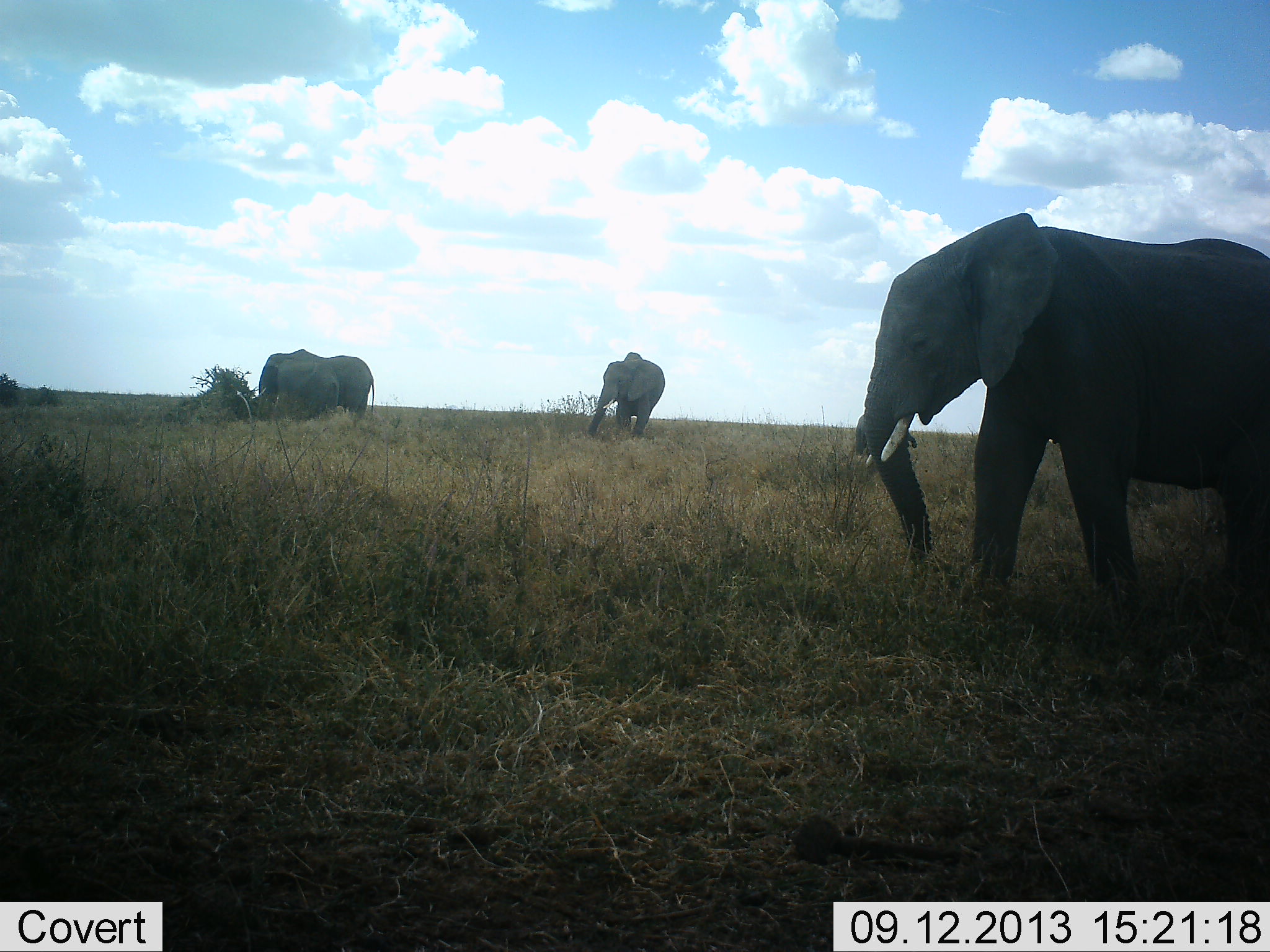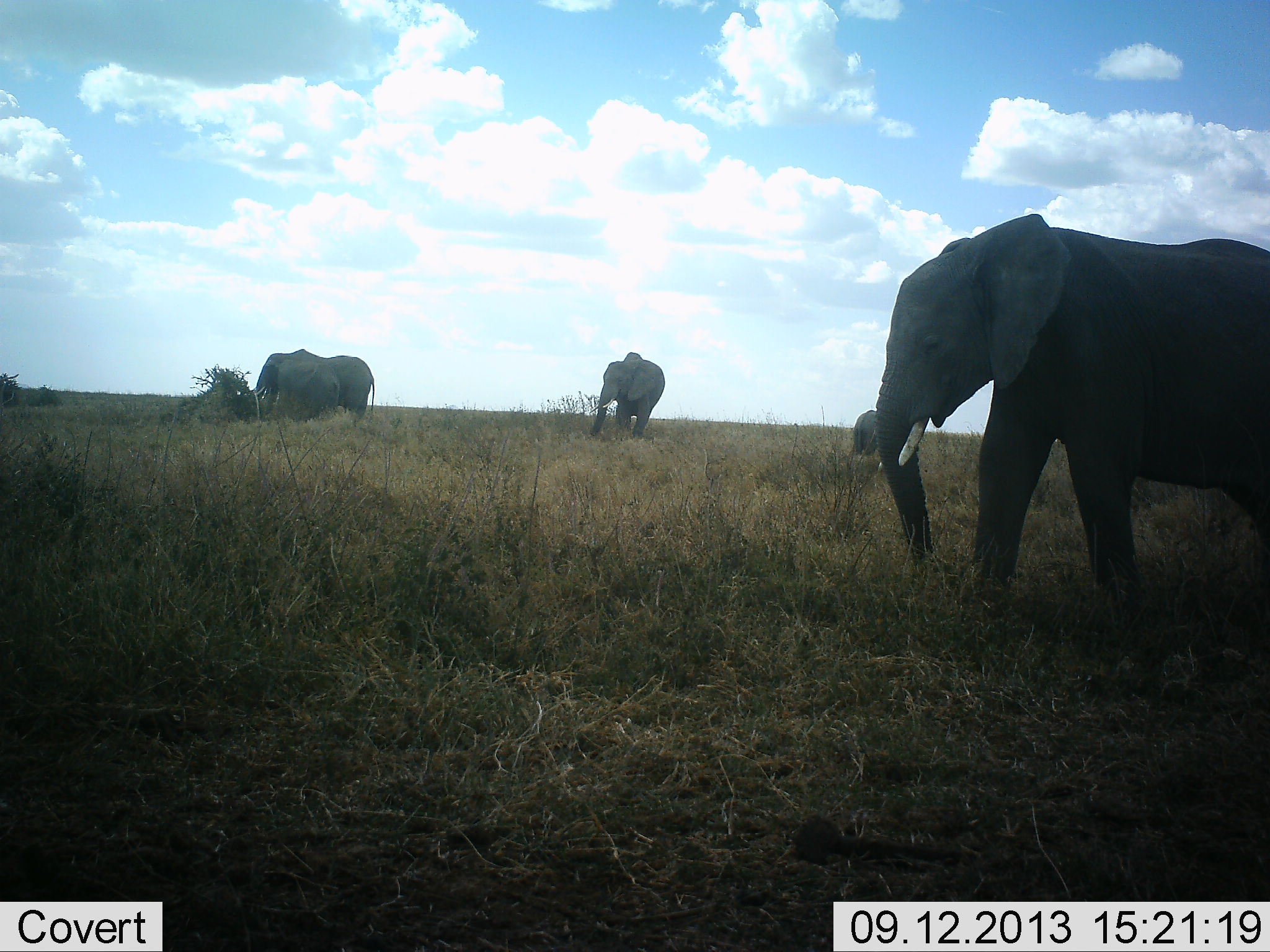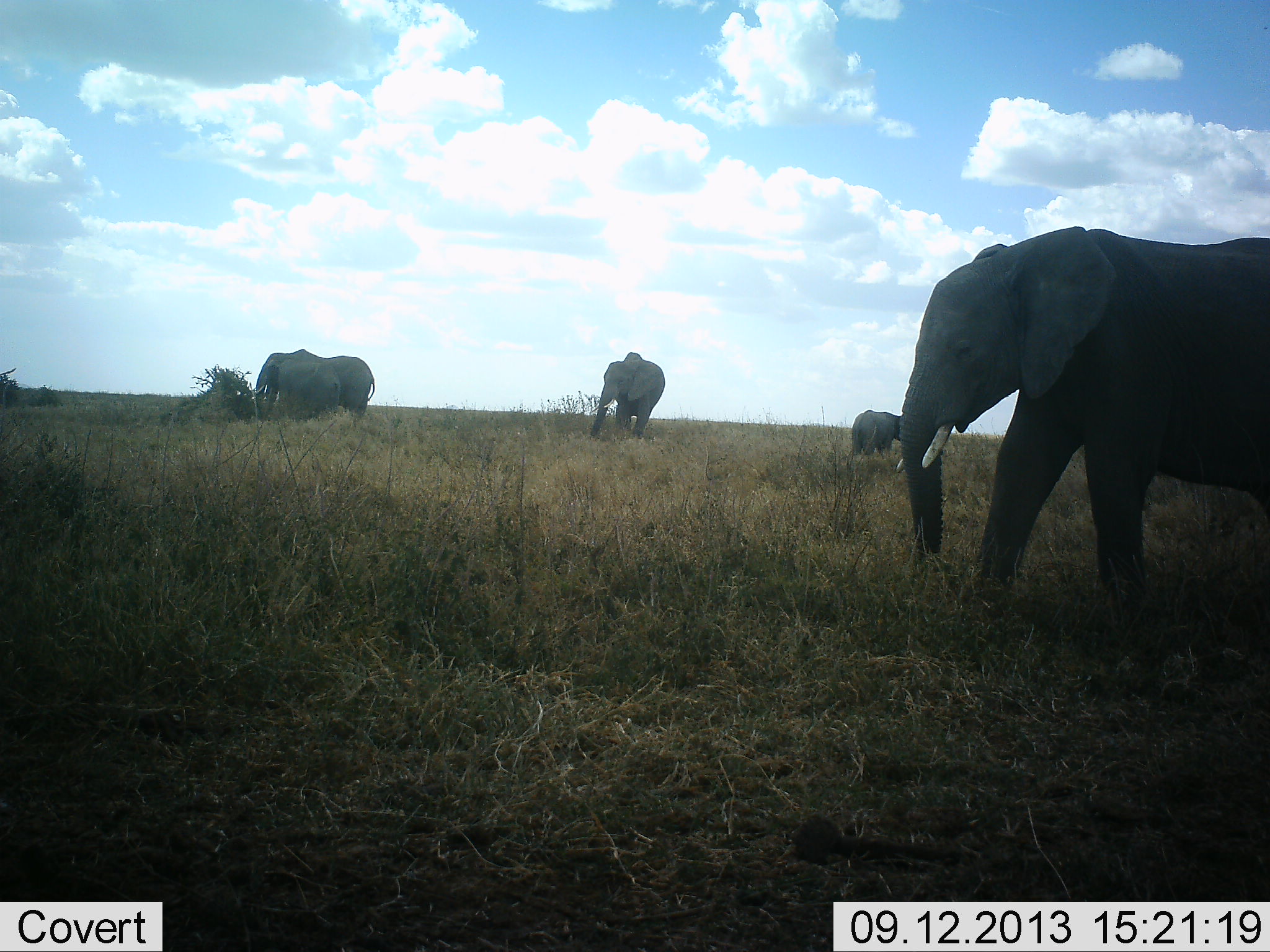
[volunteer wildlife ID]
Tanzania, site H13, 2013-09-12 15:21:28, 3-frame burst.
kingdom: Animalia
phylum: Chordata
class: Mammalia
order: Proboscidea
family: Elephantidae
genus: Loxodonta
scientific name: Loxodonta africana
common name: african bush elephant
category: elephant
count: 5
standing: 60%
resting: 0%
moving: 20%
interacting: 0%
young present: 0%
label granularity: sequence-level